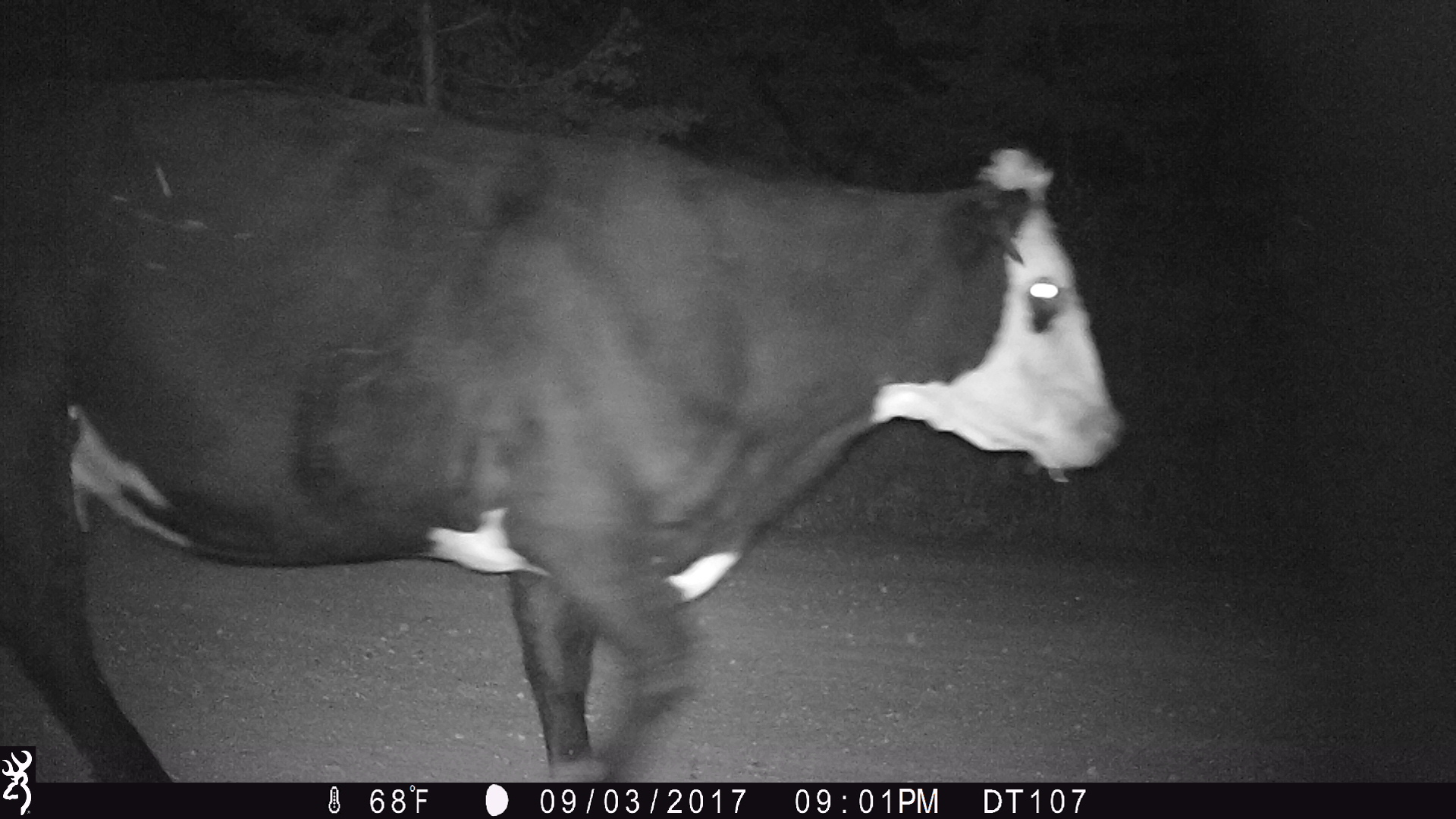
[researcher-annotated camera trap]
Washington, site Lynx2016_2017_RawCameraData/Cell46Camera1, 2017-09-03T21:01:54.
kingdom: Animalia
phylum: Chordata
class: Mammalia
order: Artiodactyla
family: Bovidae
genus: Bos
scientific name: Bos taurus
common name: domestic cattle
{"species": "domestic cattle (Bos taurus)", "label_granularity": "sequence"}